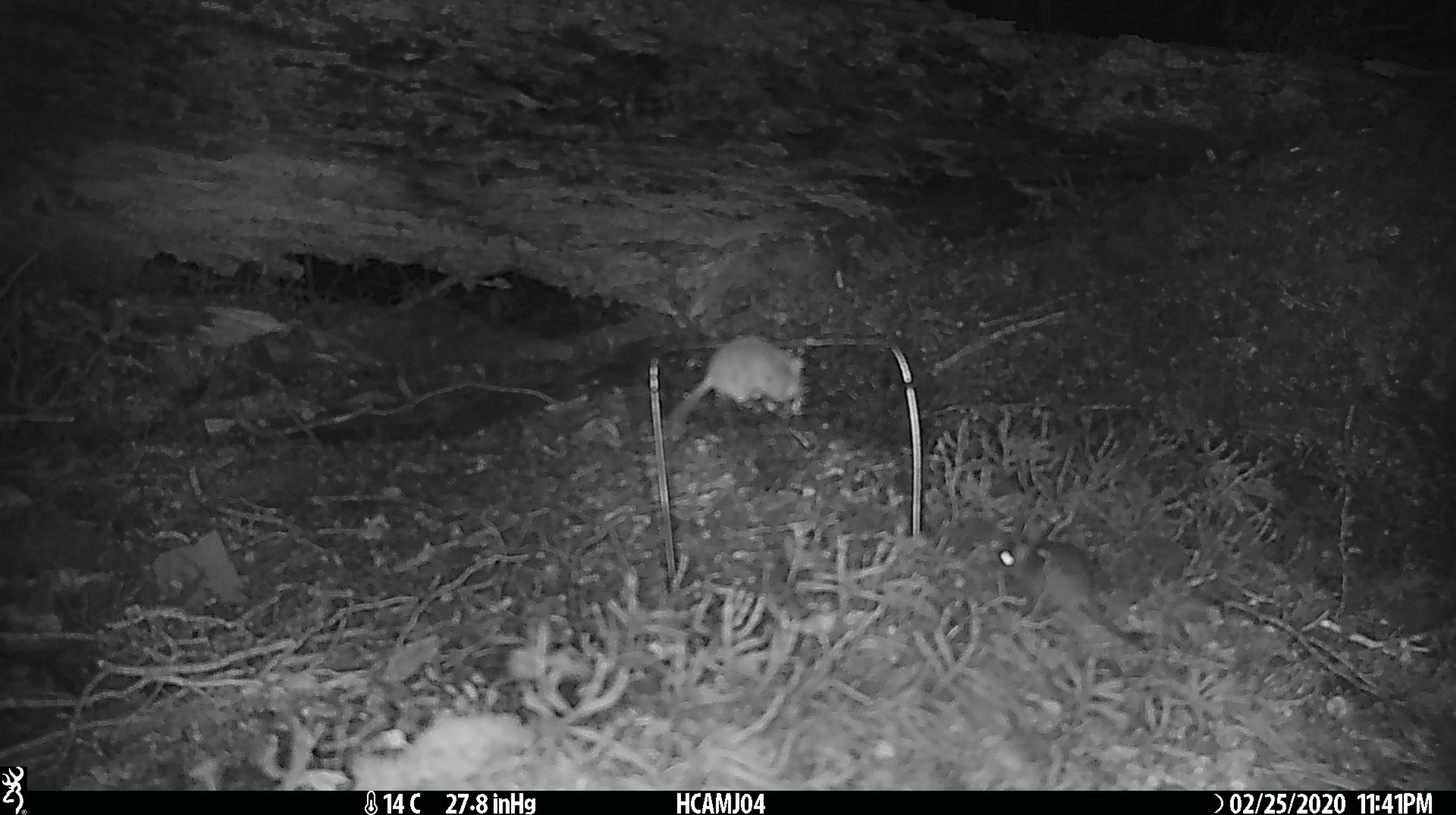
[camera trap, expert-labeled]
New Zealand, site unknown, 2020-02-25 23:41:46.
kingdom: Animalia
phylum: Chordata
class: Mammalia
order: Rodentia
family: Muridae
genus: Mus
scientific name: Mus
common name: mouse